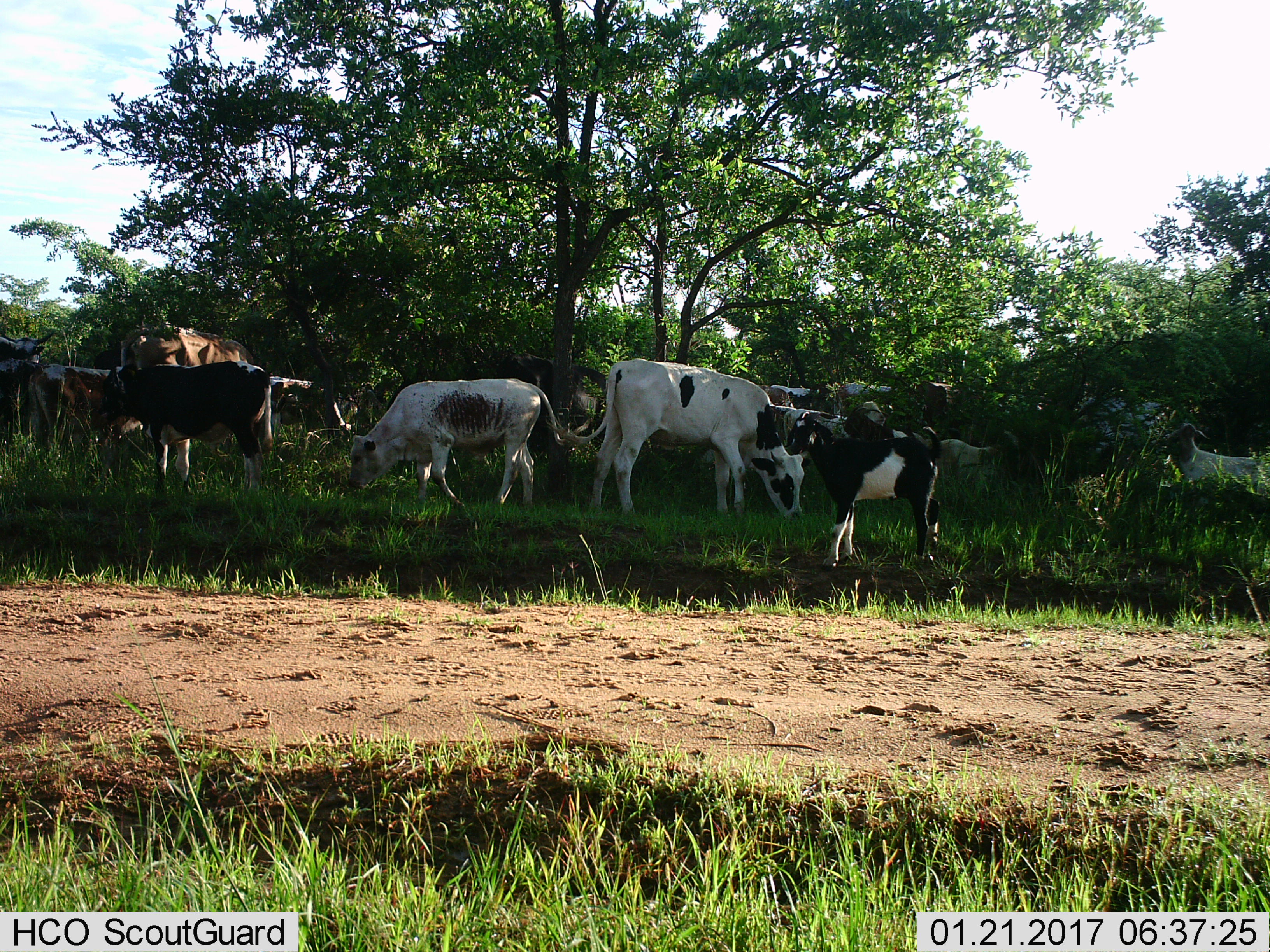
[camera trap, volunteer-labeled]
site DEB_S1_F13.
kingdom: Animalia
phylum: Chordata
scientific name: Vertebrata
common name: domestic animal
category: domesticanimal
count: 11-50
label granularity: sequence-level